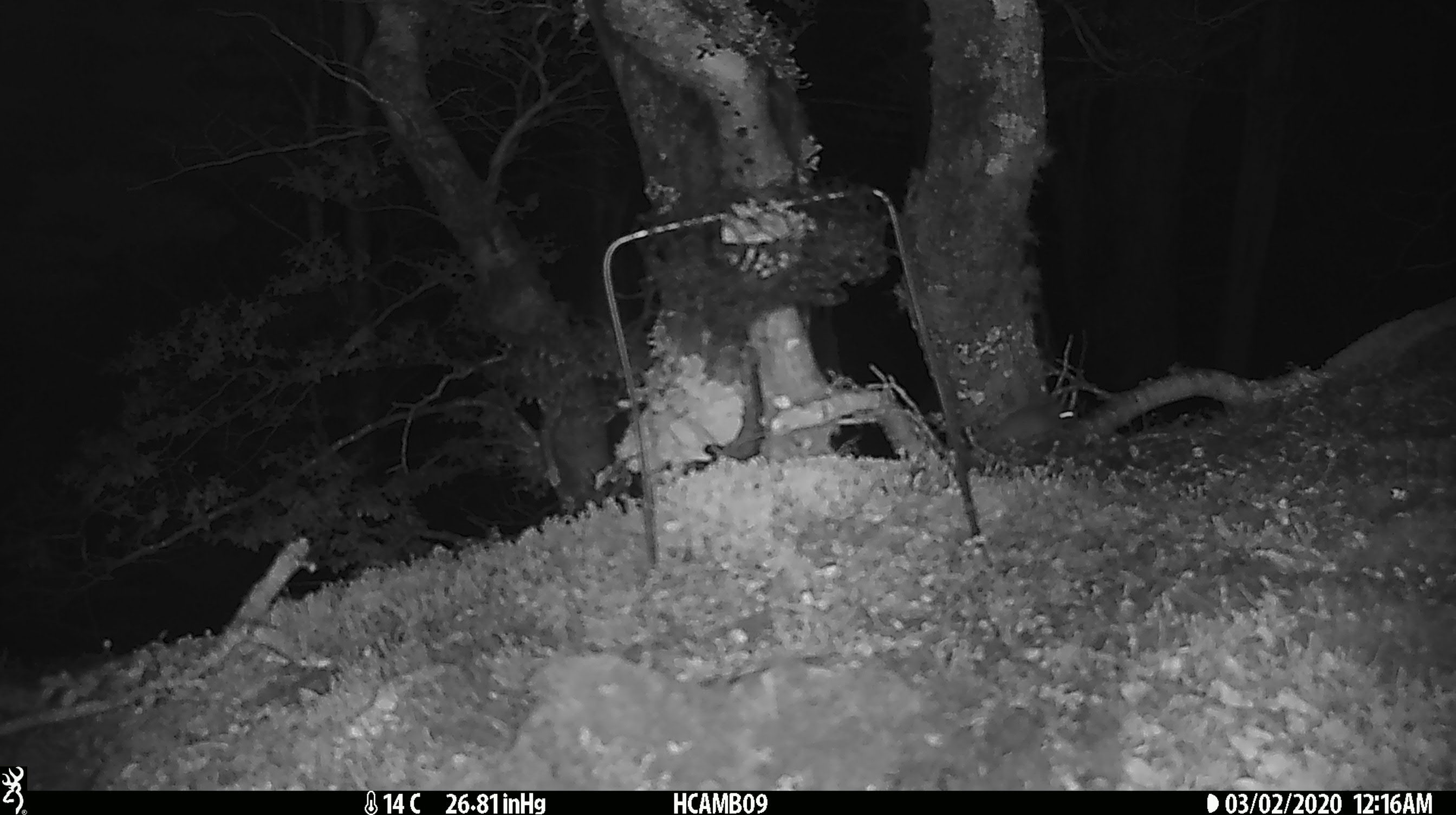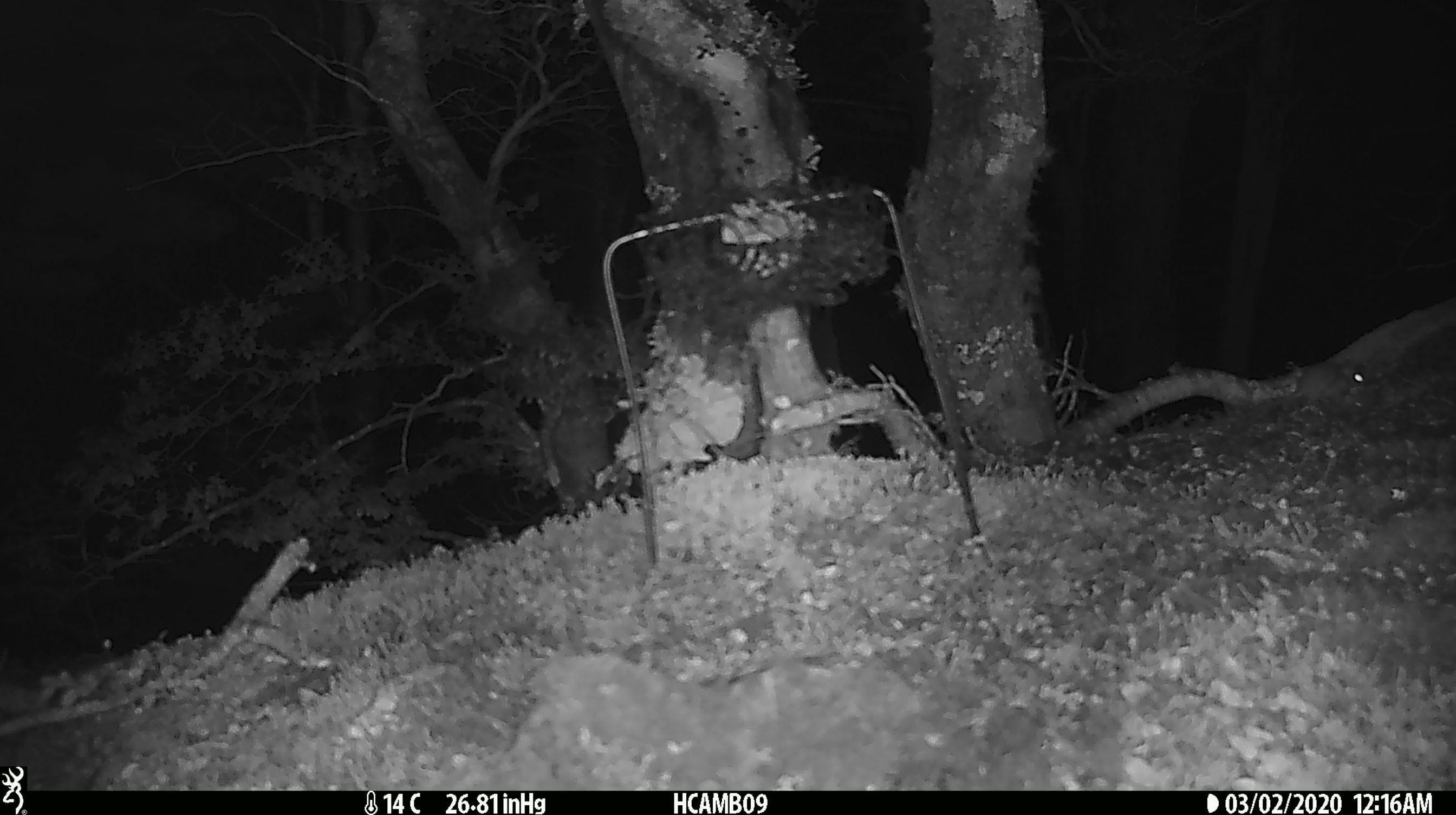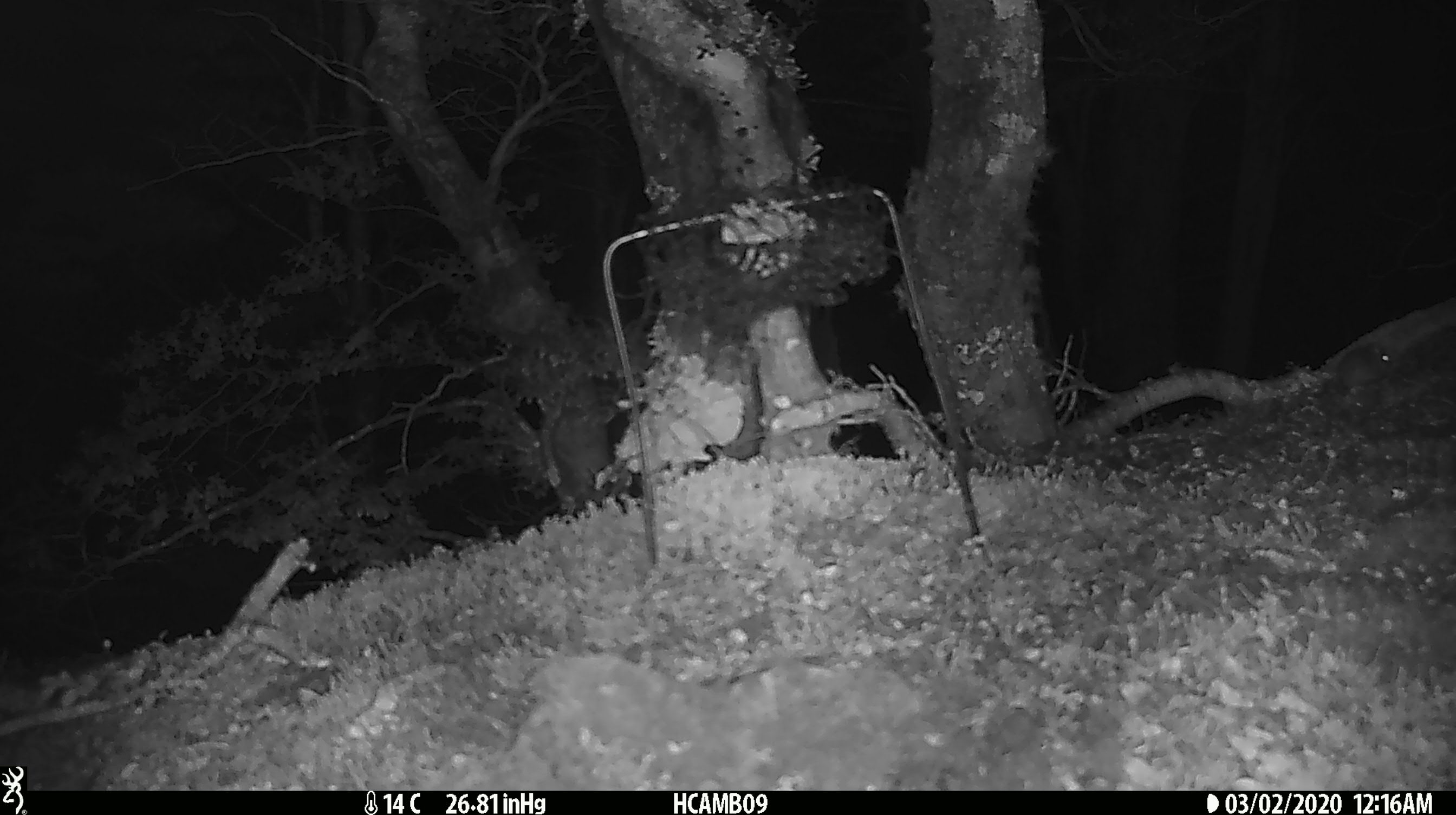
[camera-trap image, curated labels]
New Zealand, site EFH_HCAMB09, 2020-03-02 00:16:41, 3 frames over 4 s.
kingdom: Animalia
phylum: Chordata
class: Mammalia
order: Rodentia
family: Muridae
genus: Mus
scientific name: Mus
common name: mouse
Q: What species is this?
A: Mouse (Mus).